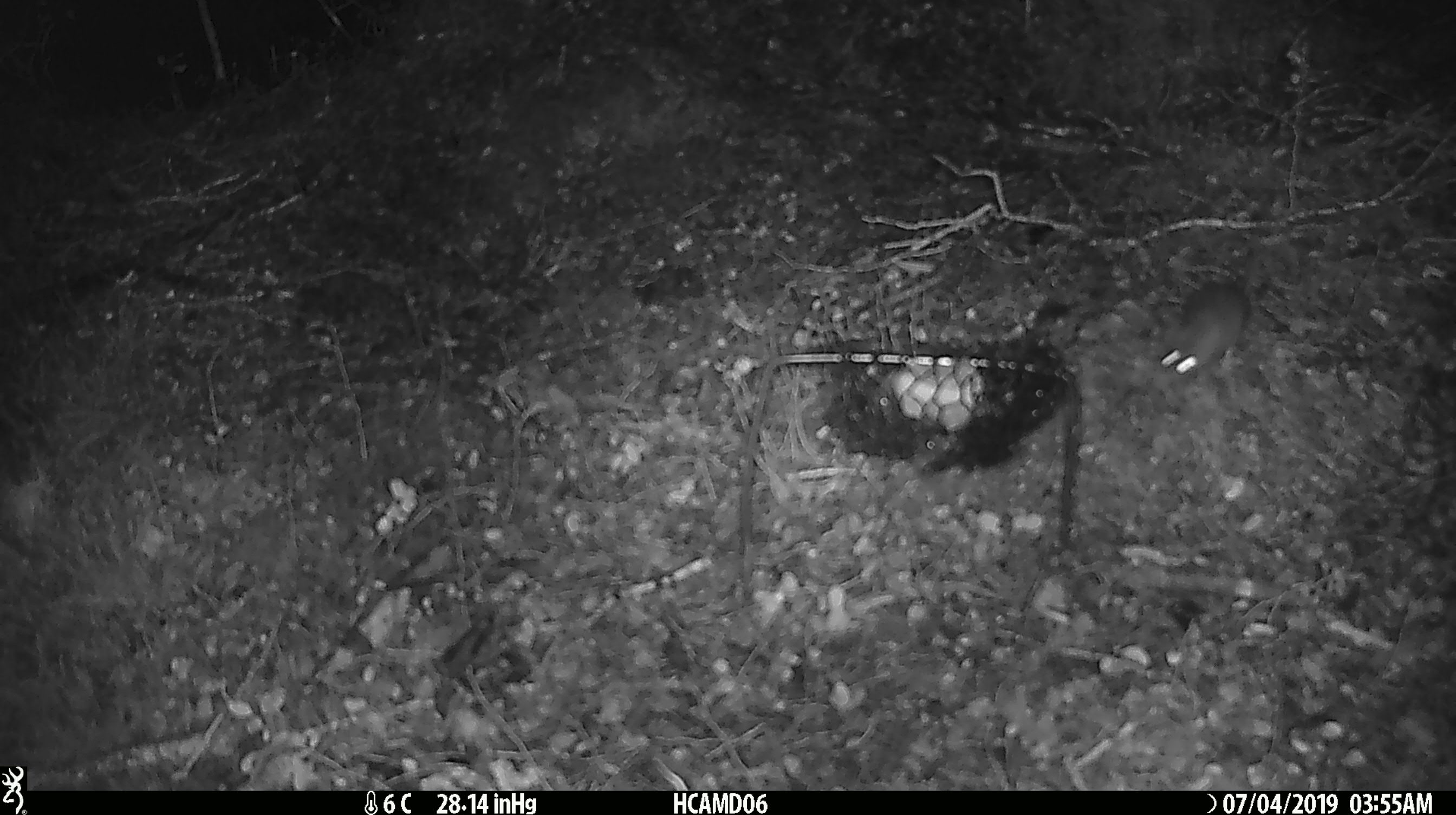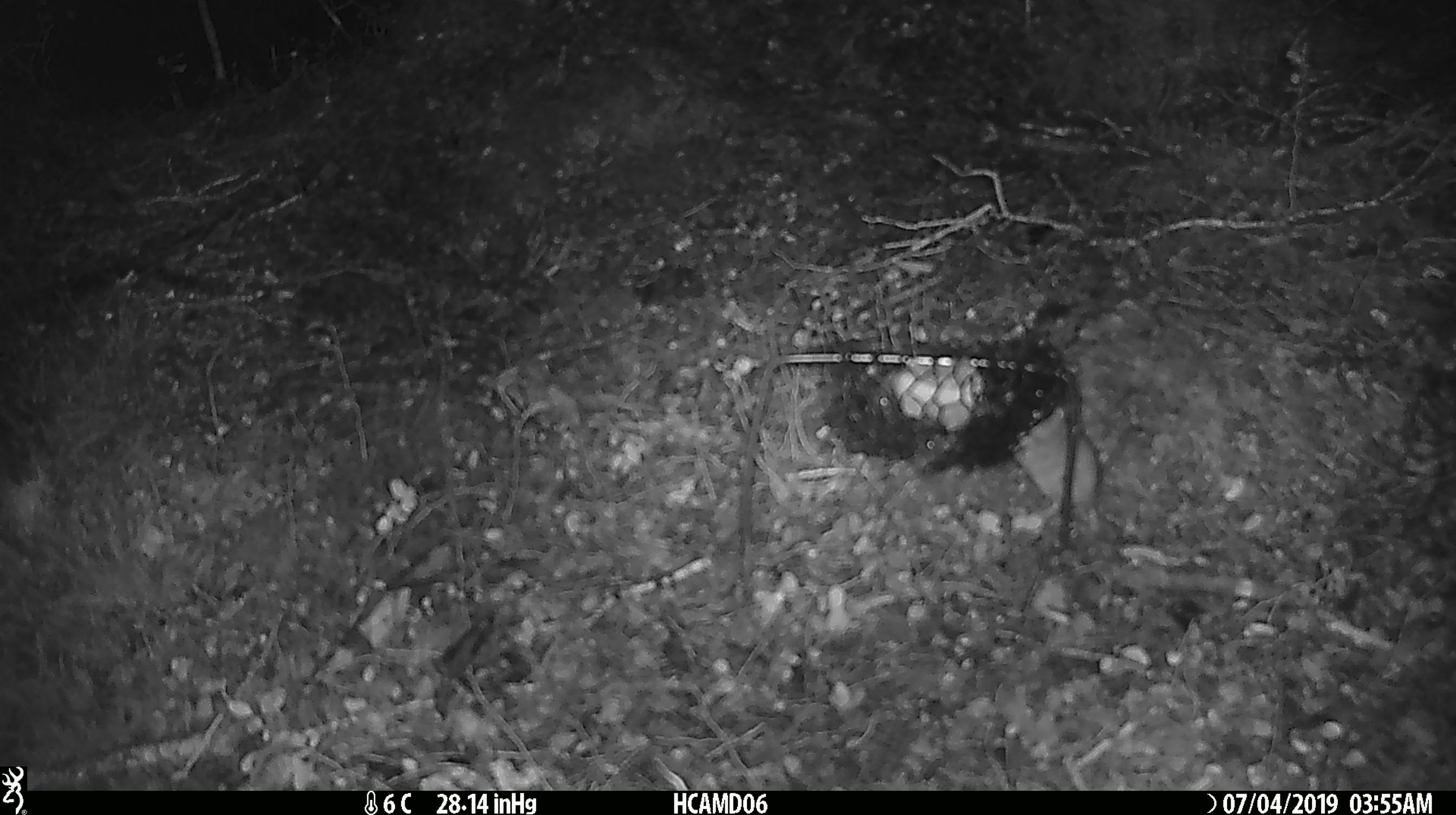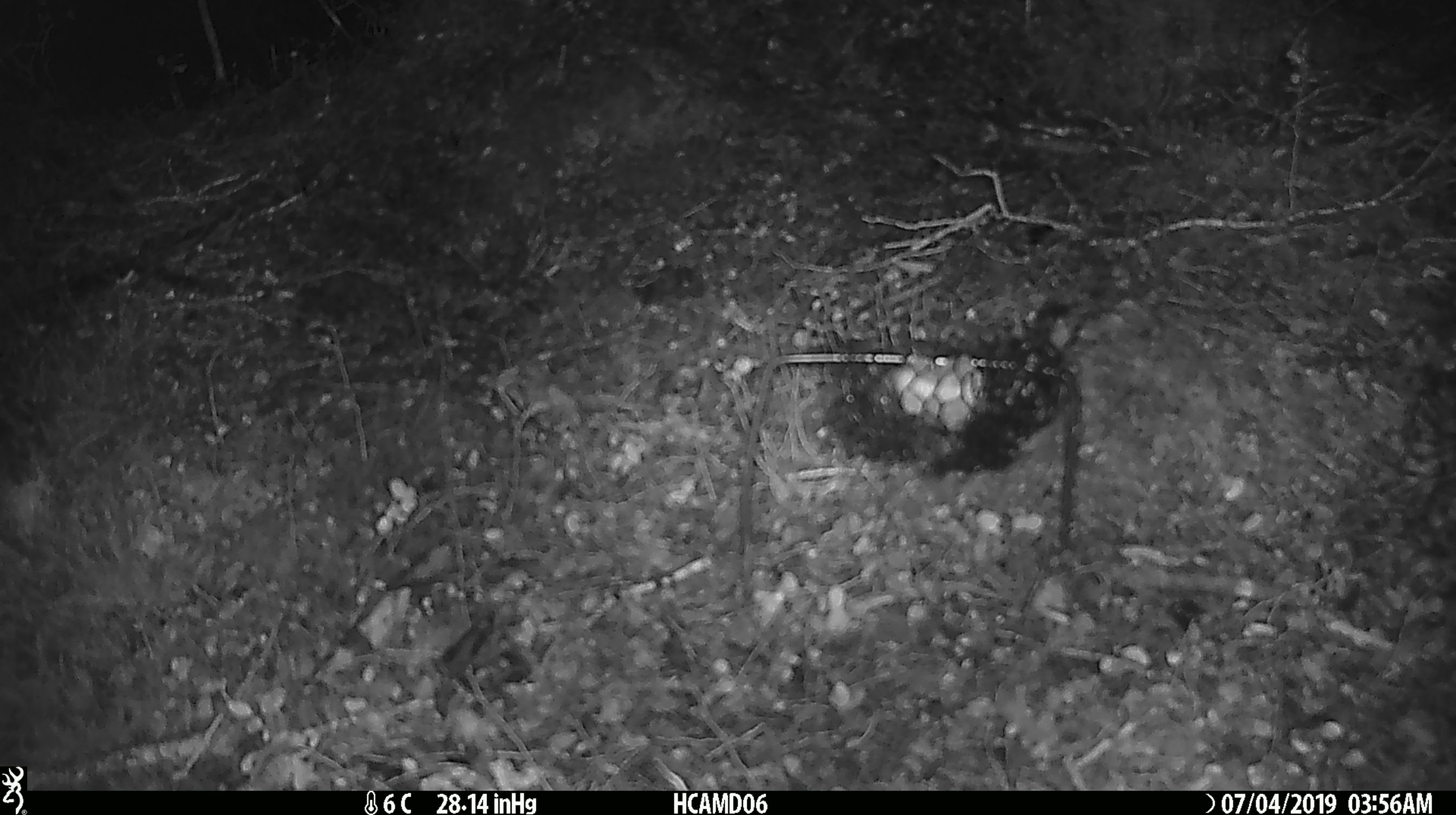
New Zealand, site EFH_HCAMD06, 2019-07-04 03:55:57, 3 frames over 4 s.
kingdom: Animalia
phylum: Chordata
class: Mammalia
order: Rodentia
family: Muridae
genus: Mus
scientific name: Mus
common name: mouse